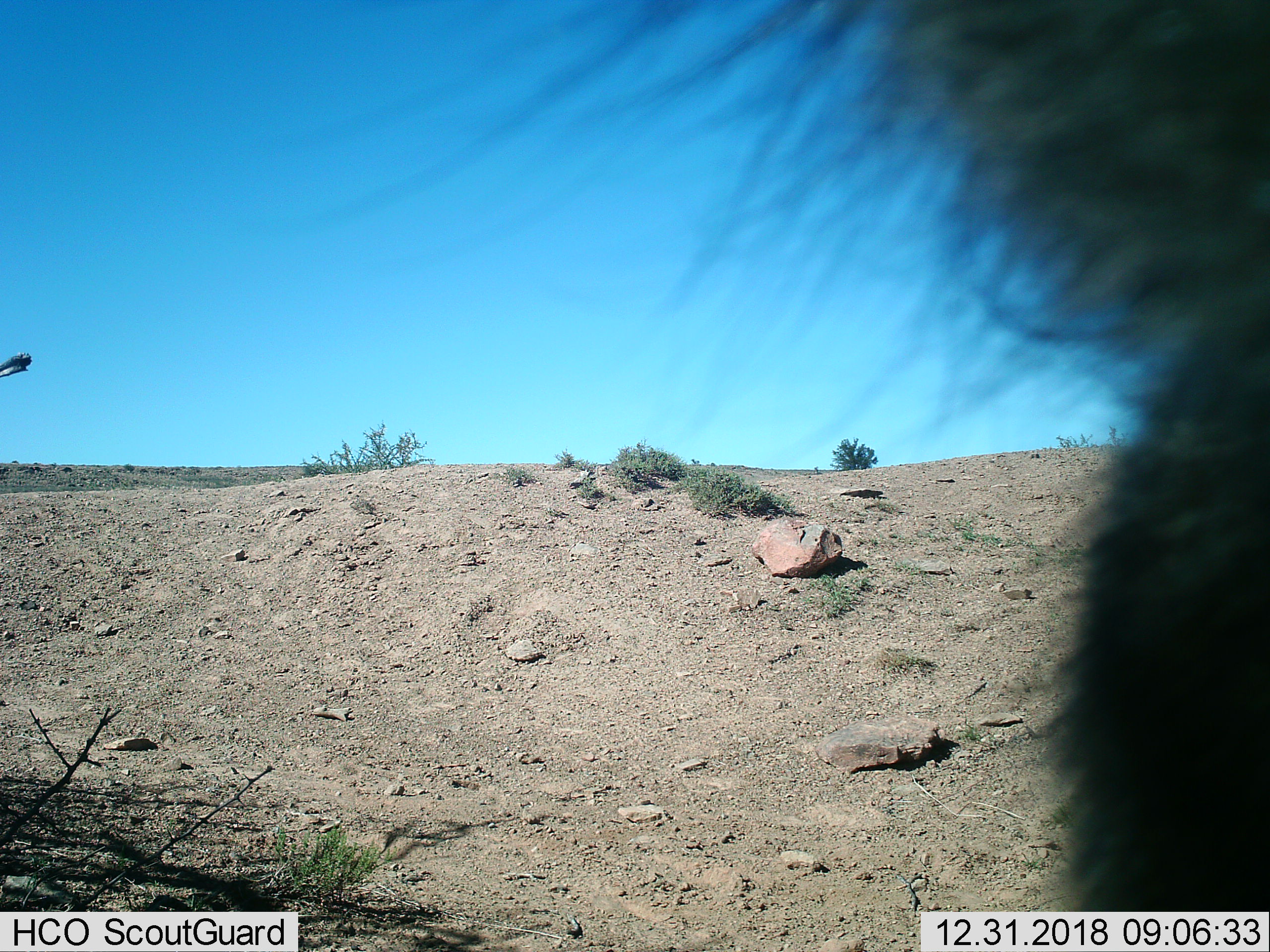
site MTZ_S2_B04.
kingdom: Animalia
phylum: Chordata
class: Mammalia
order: Primates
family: Cercopithecidae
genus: Papio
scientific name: Papio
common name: baboon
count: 1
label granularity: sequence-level